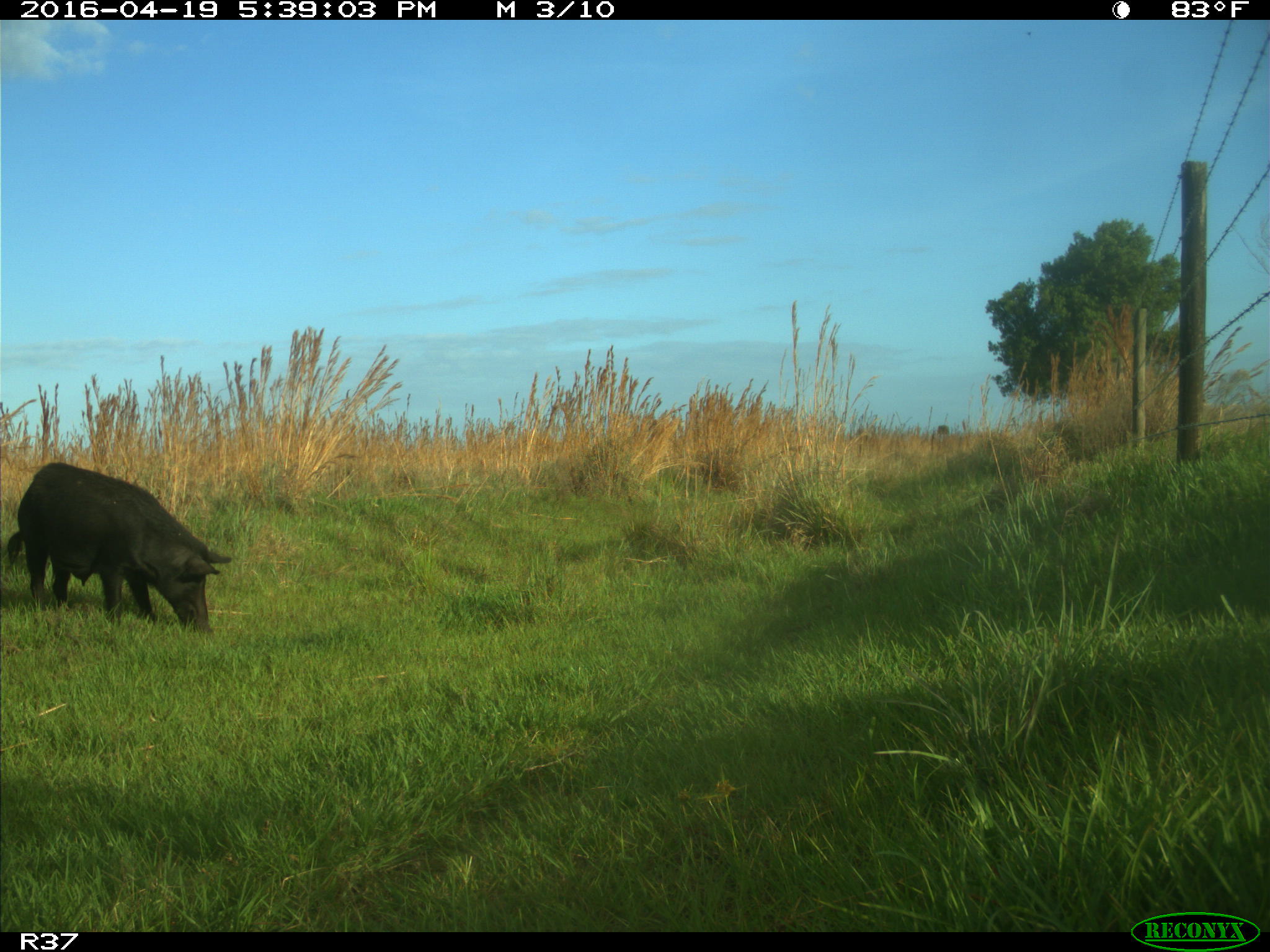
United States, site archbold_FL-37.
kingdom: Animalia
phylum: Chordata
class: Mammalia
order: Artiodactyla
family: Suidae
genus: Sus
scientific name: Sus scrofa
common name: wild boar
Sus scrofa (wild boar).